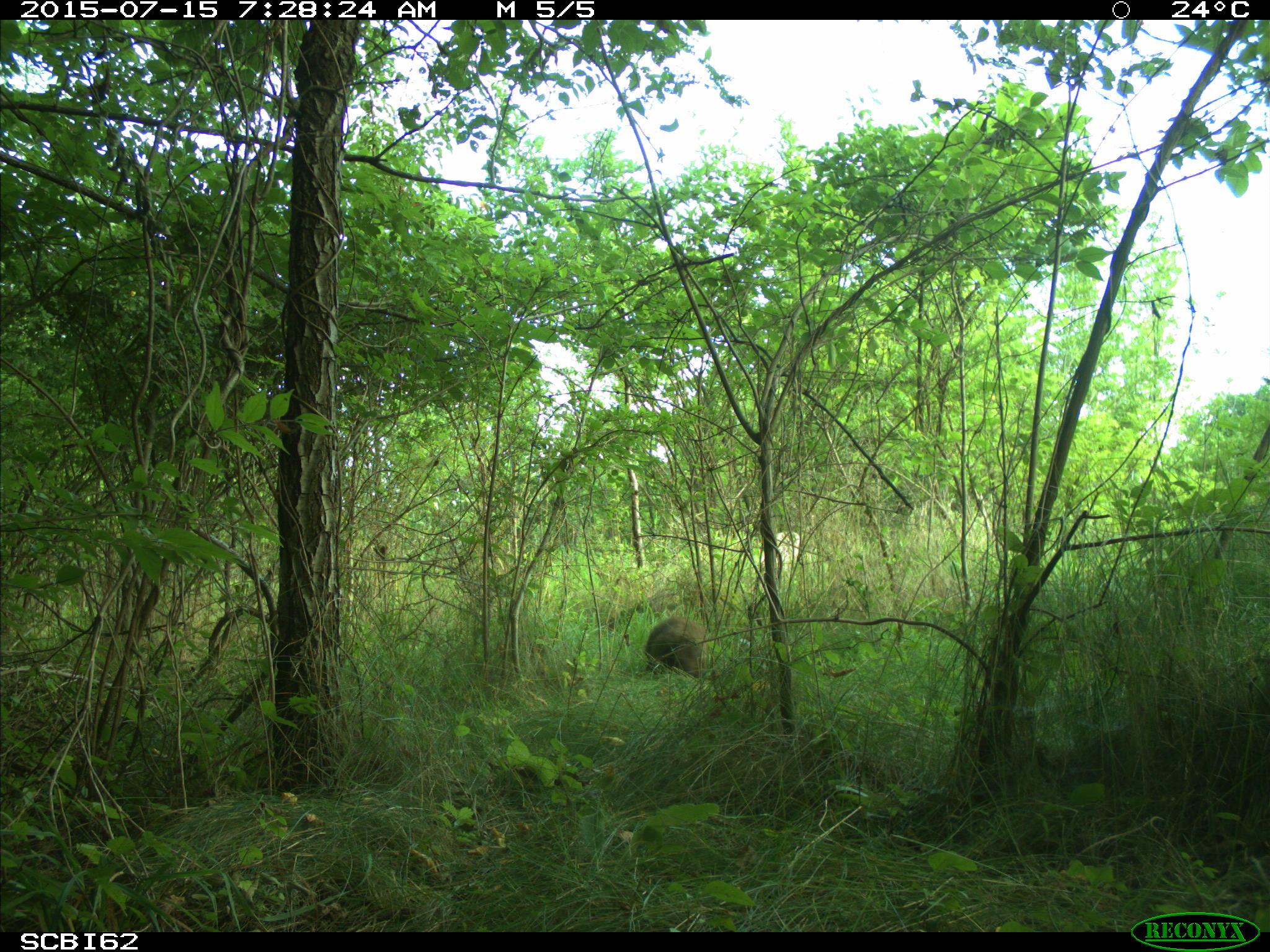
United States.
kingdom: Animalia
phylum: Chordata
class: Mammalia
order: Rodentia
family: Sciuridae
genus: Marmota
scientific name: Marmota monax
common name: woodchuck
Woodchuck (Marmota monax).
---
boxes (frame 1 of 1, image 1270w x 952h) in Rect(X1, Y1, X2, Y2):
Woodchuck: Rect(640, 611, 717, 679)